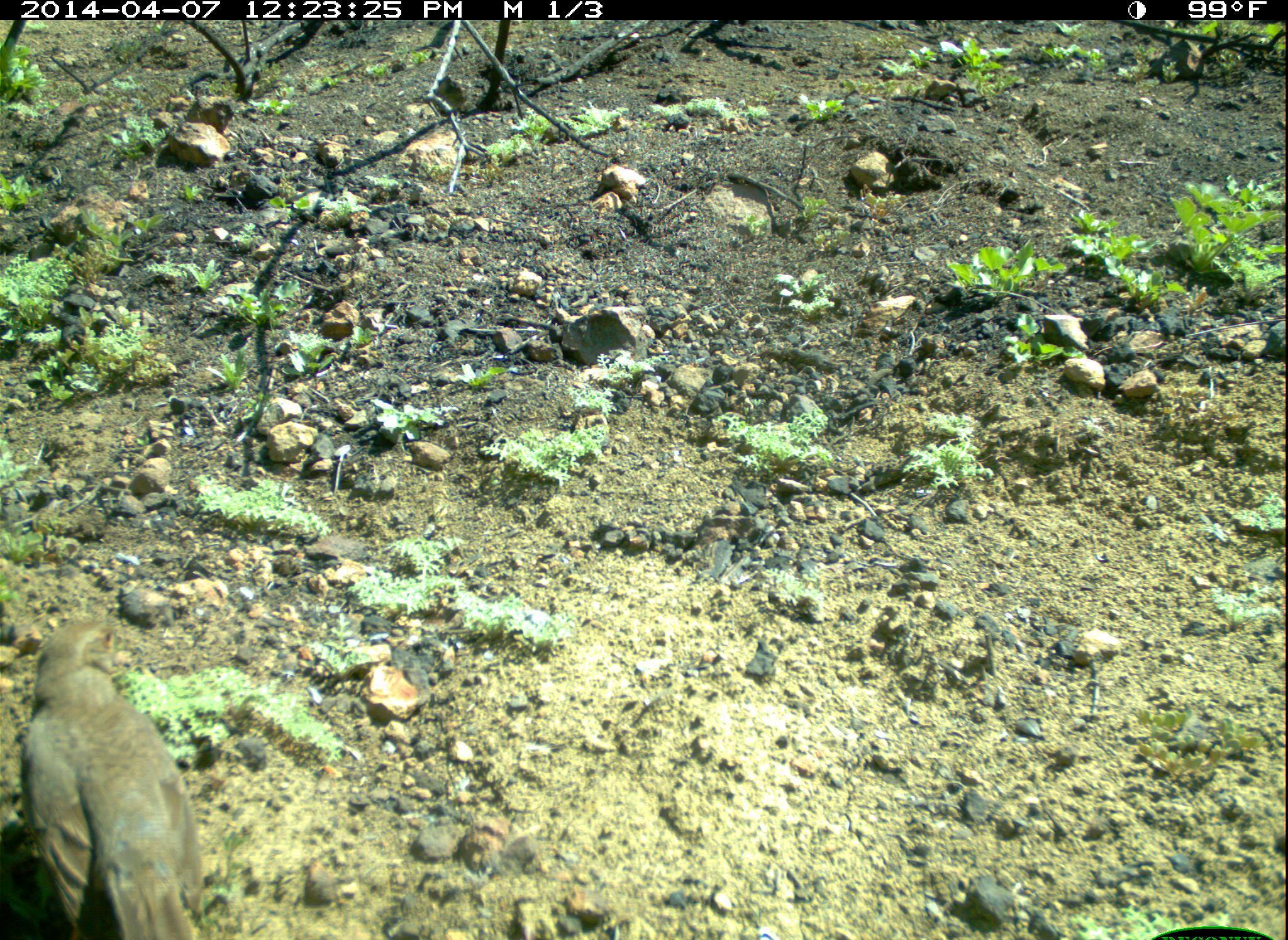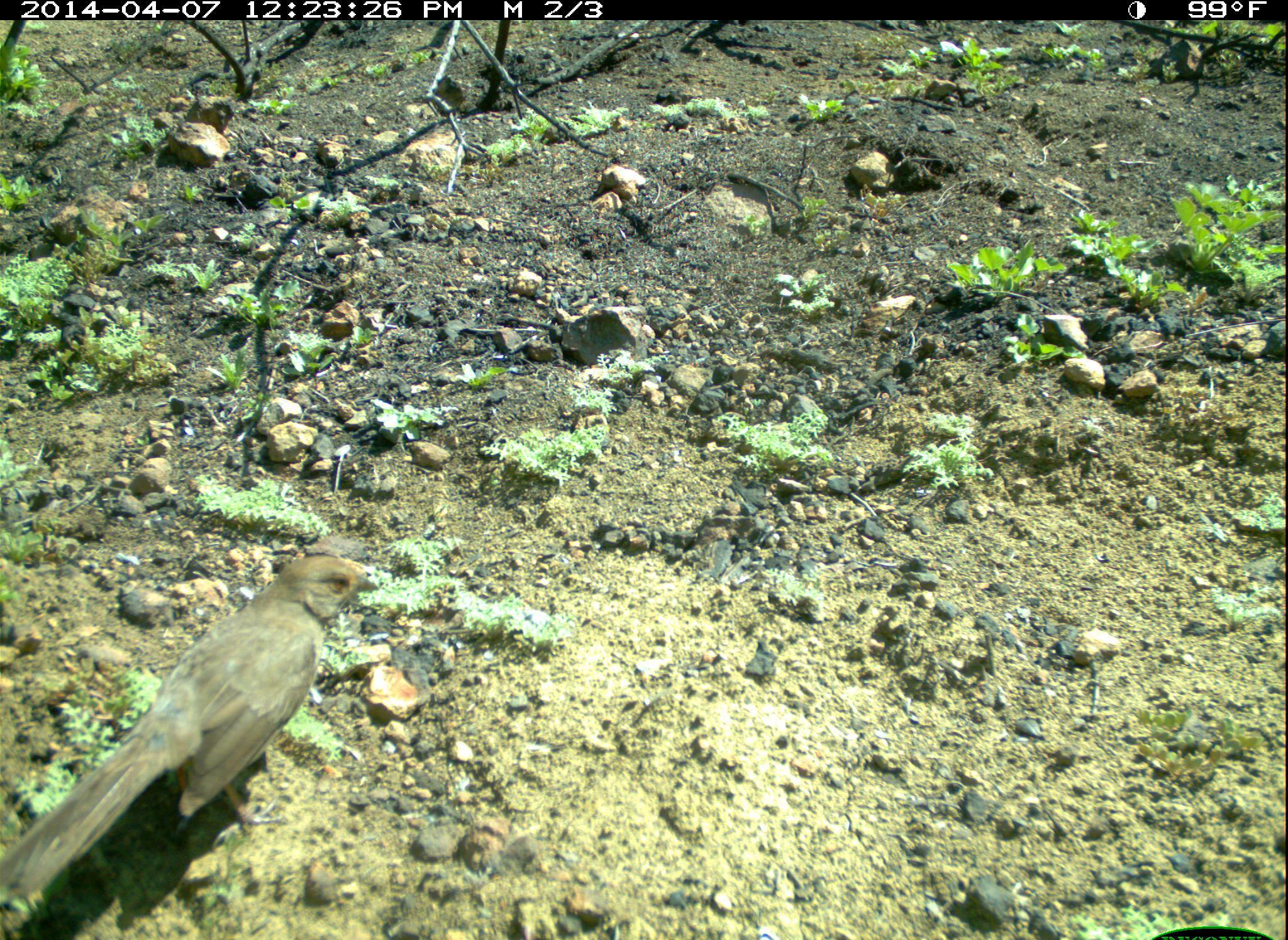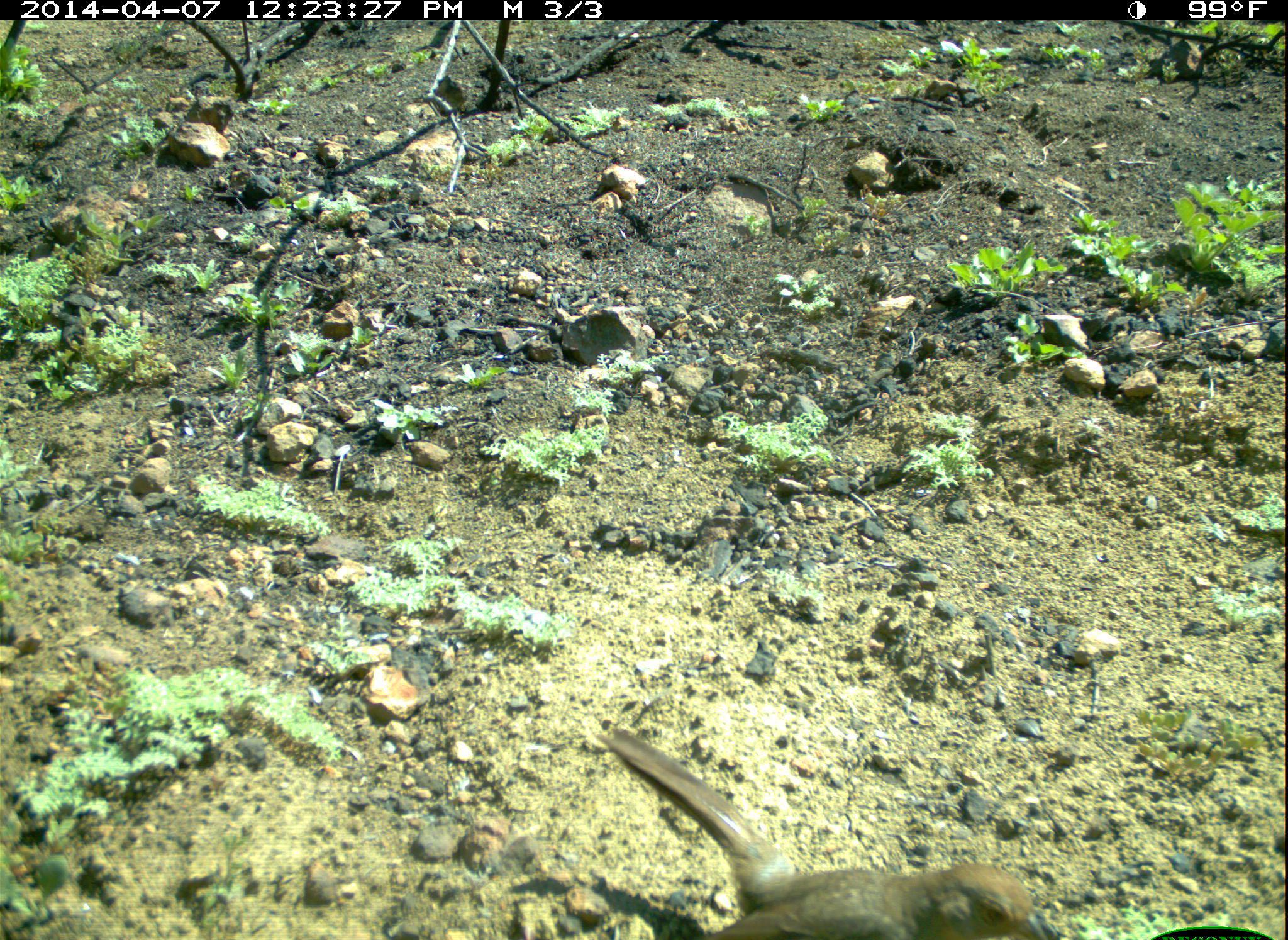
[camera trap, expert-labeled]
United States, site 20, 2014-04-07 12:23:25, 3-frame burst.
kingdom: Animalia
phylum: Chordata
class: Aves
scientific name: Aves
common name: bird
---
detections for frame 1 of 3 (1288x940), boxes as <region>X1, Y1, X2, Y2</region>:
bird: <region>20, 622, 205, 940</region>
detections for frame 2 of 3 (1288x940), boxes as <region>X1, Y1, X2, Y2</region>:
bird: <region>0, 556, 382, 906</region>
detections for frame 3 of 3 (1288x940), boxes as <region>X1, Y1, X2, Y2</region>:
bird: <region>596, 726, 1067, 940</region>